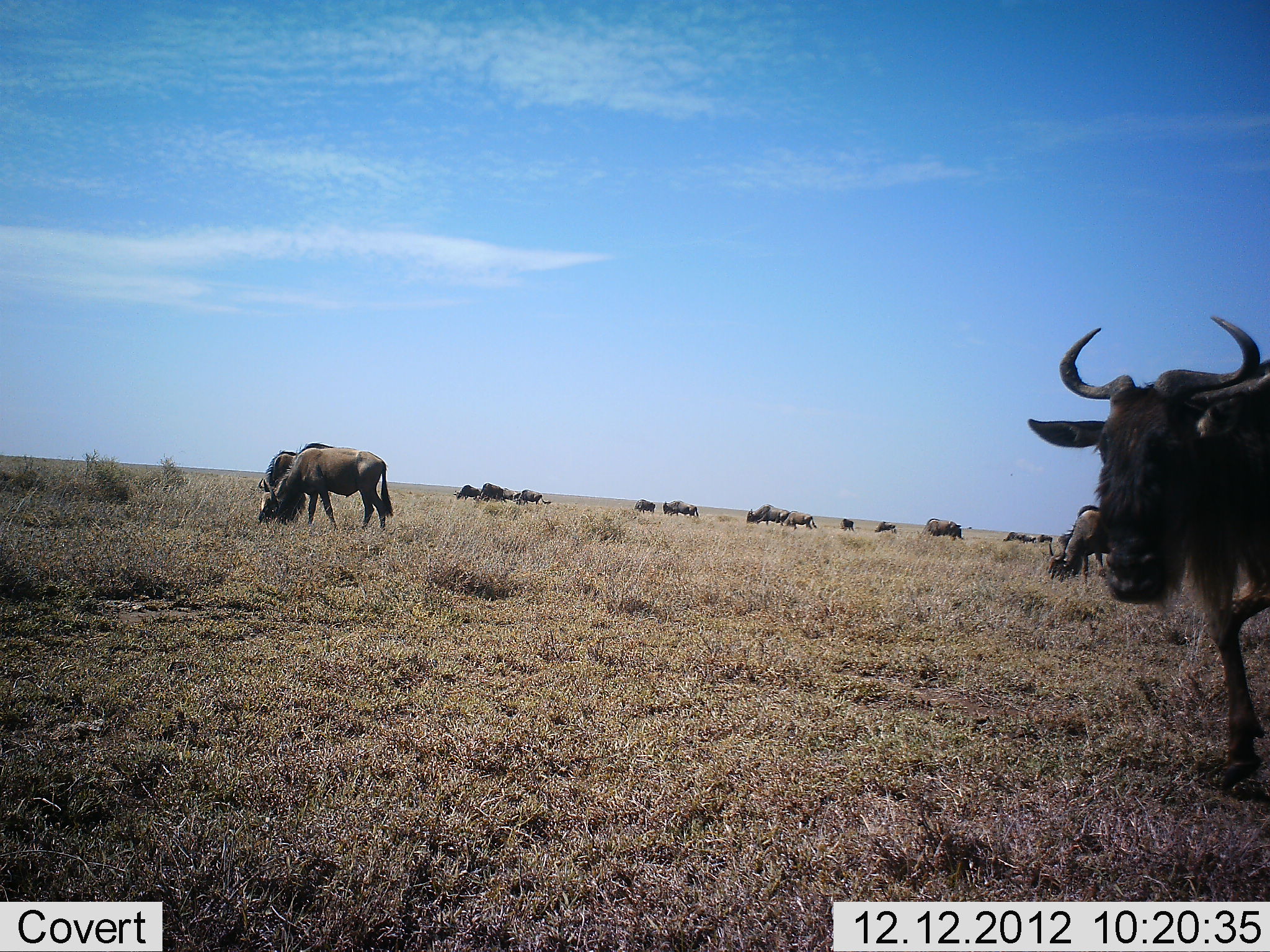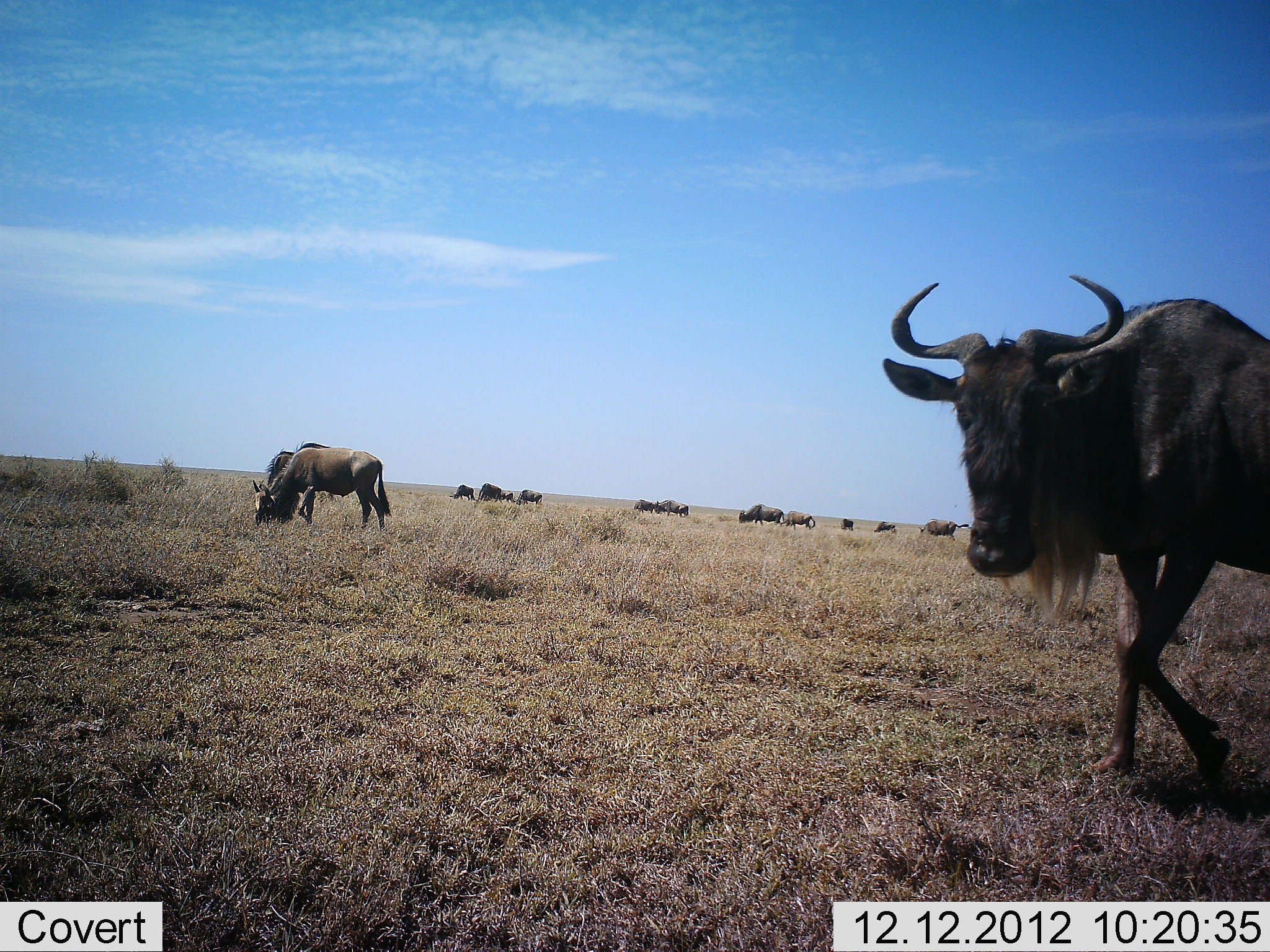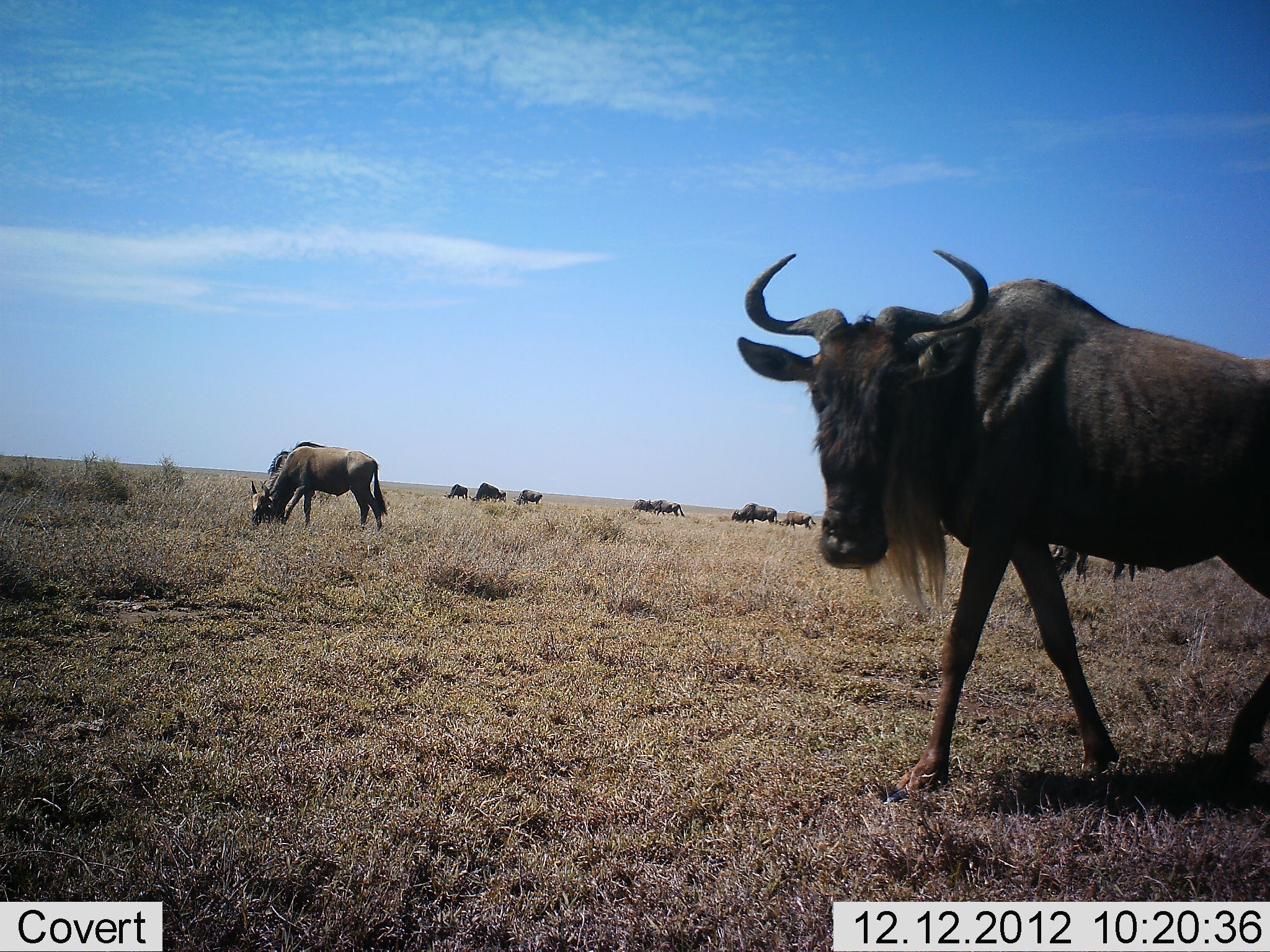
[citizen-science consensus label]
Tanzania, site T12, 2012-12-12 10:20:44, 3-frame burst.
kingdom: Animalia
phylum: Chordata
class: Mammalia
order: Artiodactyla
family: Bovidae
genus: Connochaetes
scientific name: Connochaetes taurinus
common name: blue wildebeest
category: wildebeest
Wildebeest (blue wildebeest) (Connochaetes taurinus), count 11-50. Behavior (volunteer vote fractions): standing 50%, resting 0%, moving 90%, interacting 0%. Young present (vote fraction): 0%. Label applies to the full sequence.